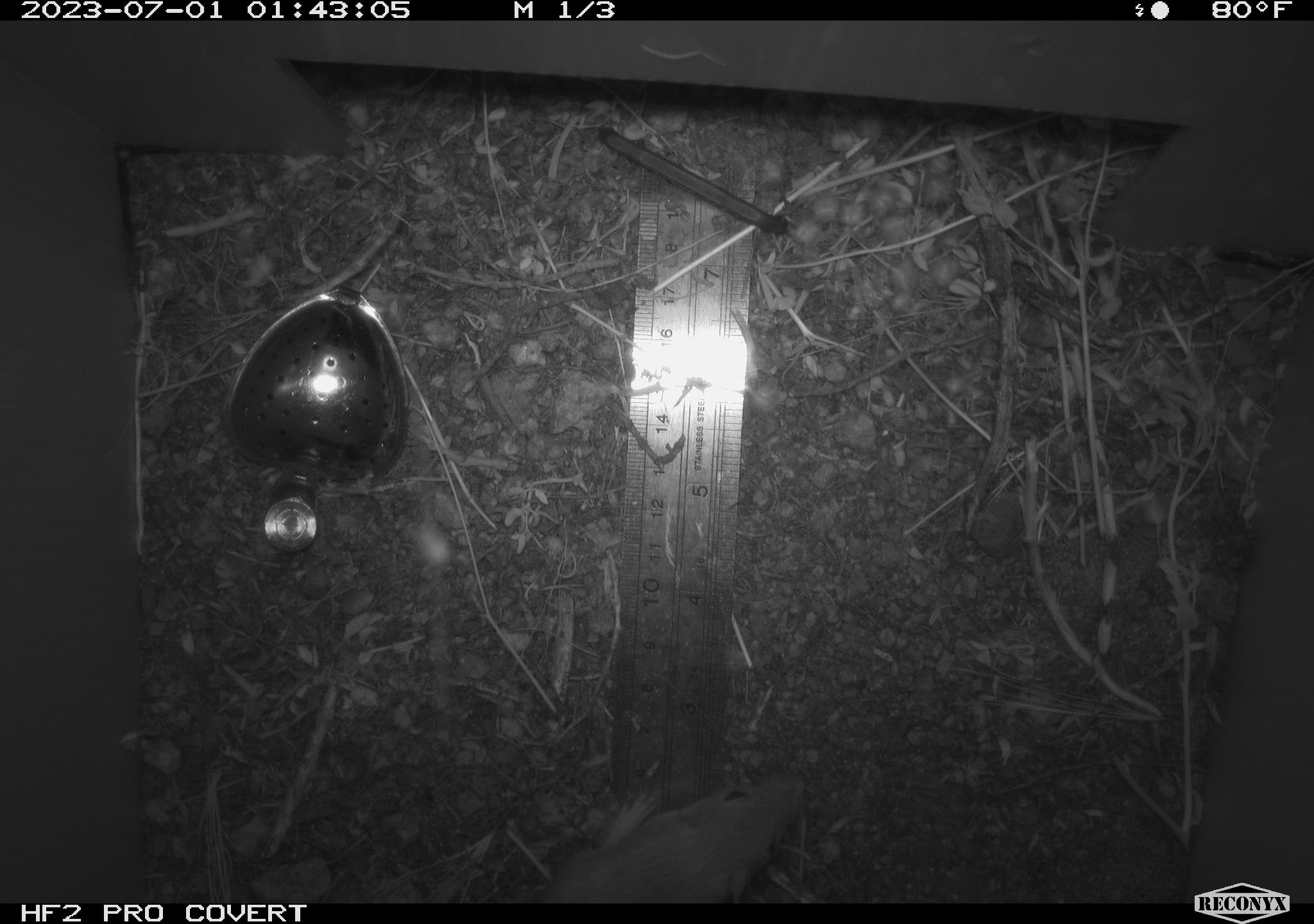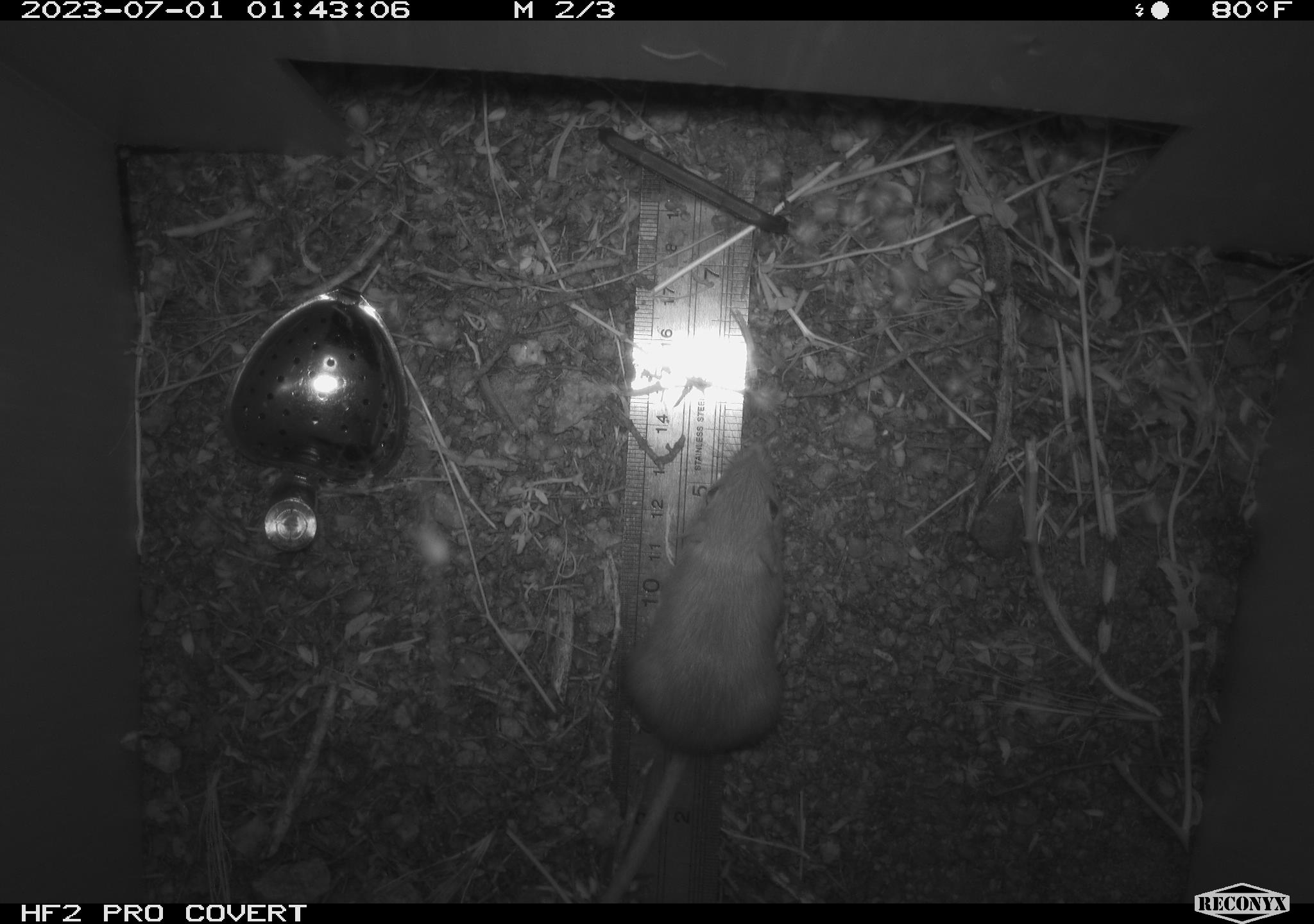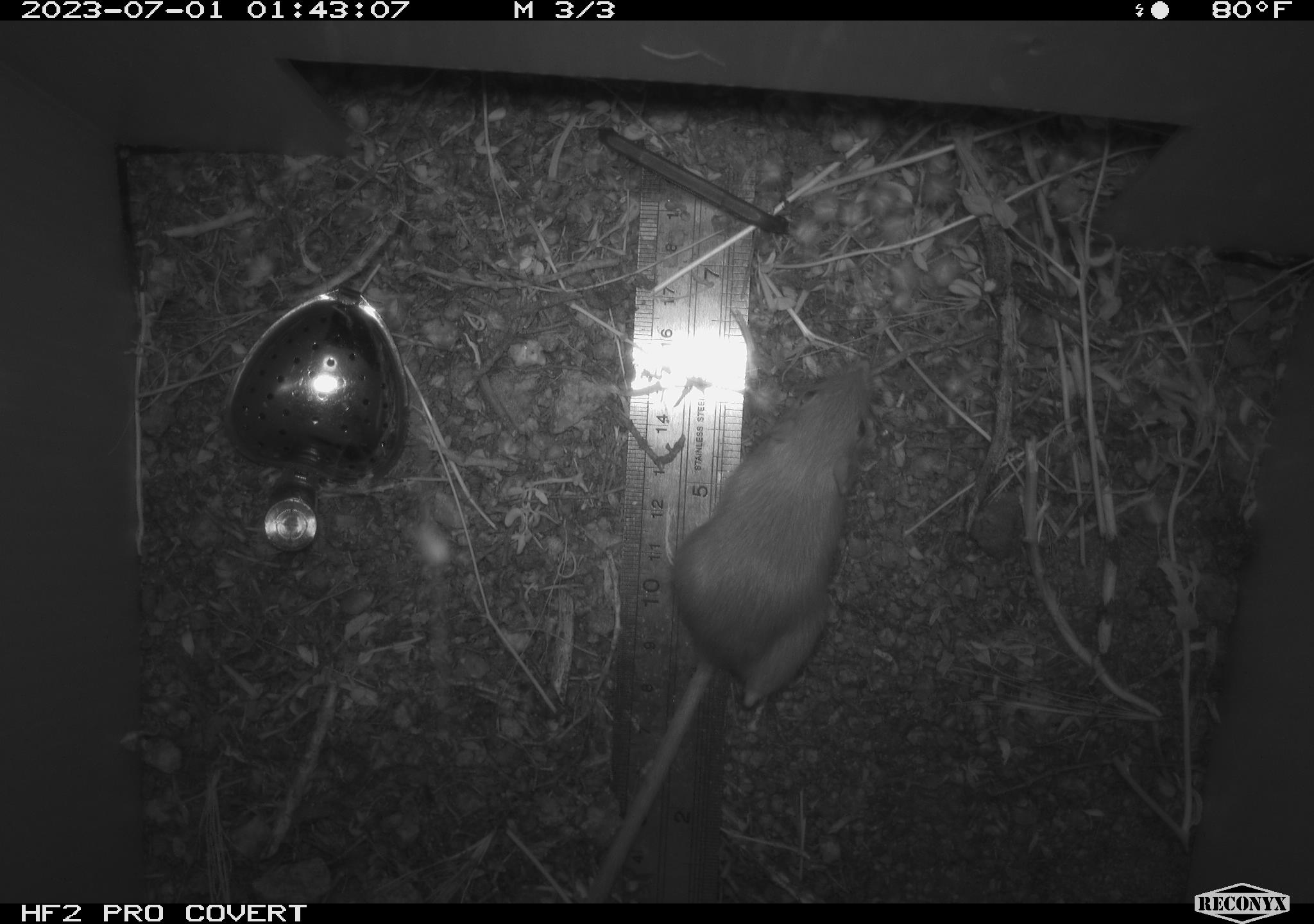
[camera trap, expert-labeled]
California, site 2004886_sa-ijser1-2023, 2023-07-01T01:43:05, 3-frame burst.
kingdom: Animalia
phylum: Chordata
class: Mammalia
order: Rodentia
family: Heteromyidae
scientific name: Heteromyidae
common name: kangaroo rats and pocket mice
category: heteromyidae family